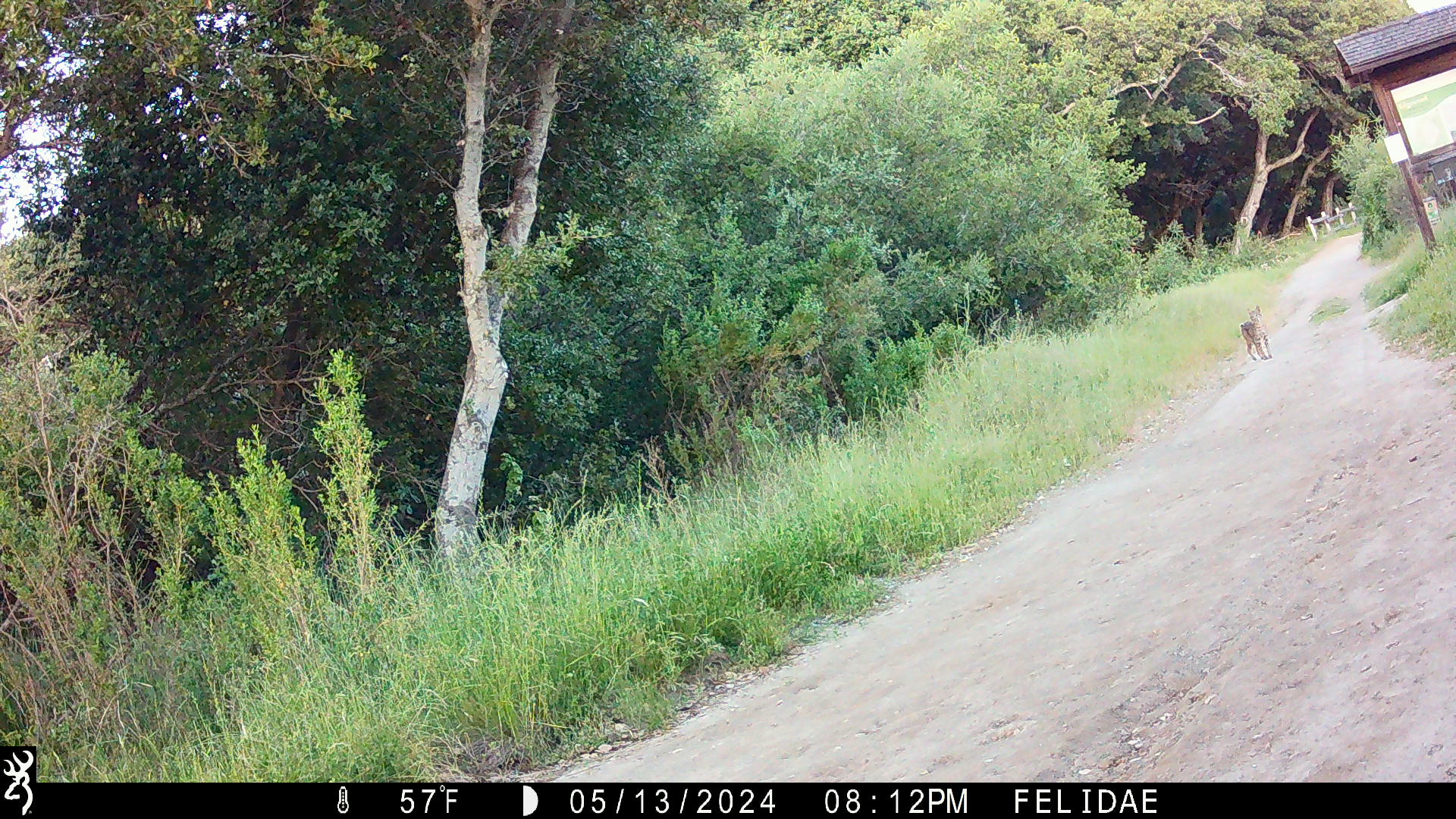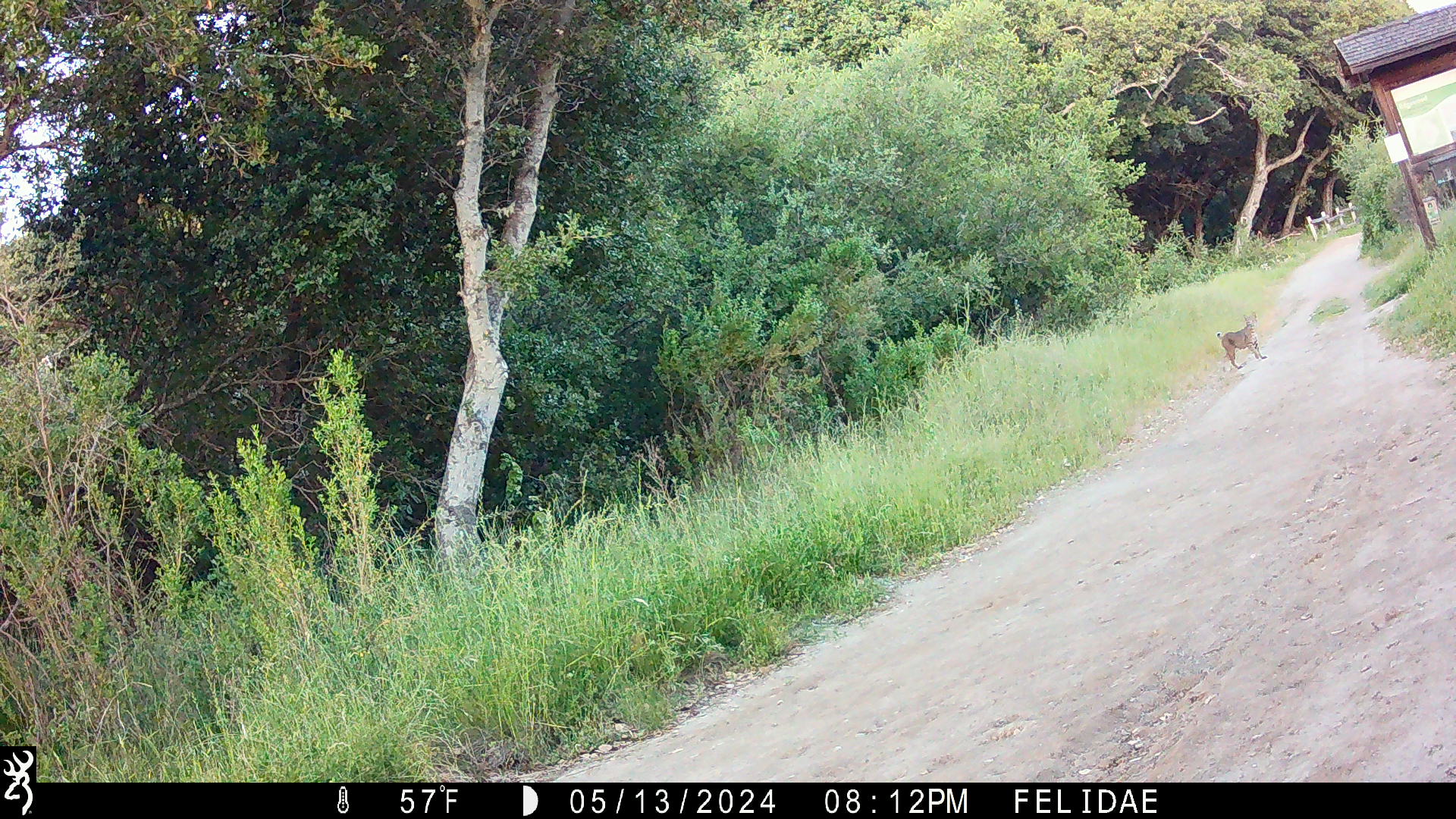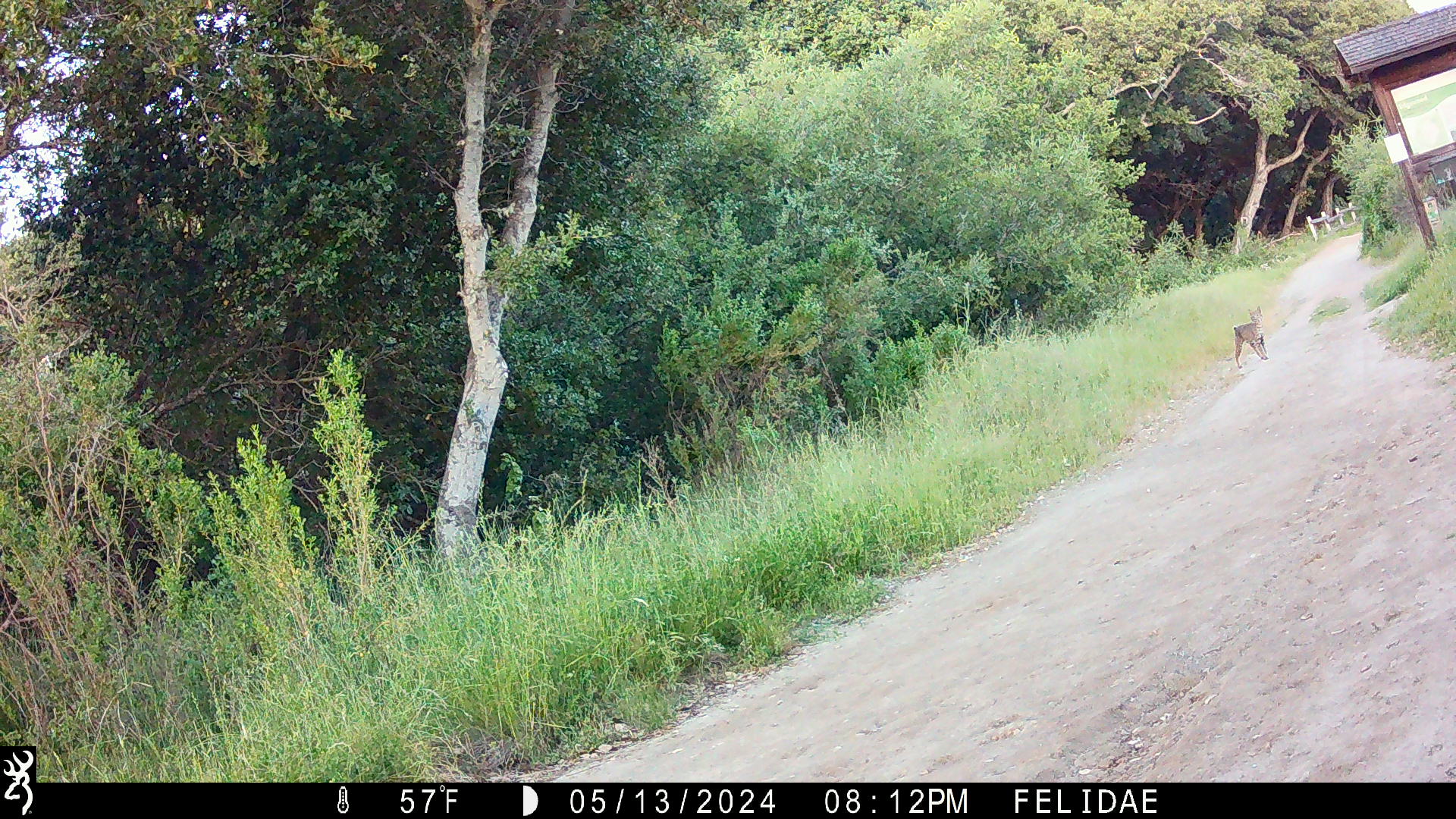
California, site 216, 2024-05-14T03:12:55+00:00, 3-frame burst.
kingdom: Animalia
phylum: Chordata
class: Mammalia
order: Carnivora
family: Felidae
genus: Lynx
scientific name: Lynx rufus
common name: bobcat